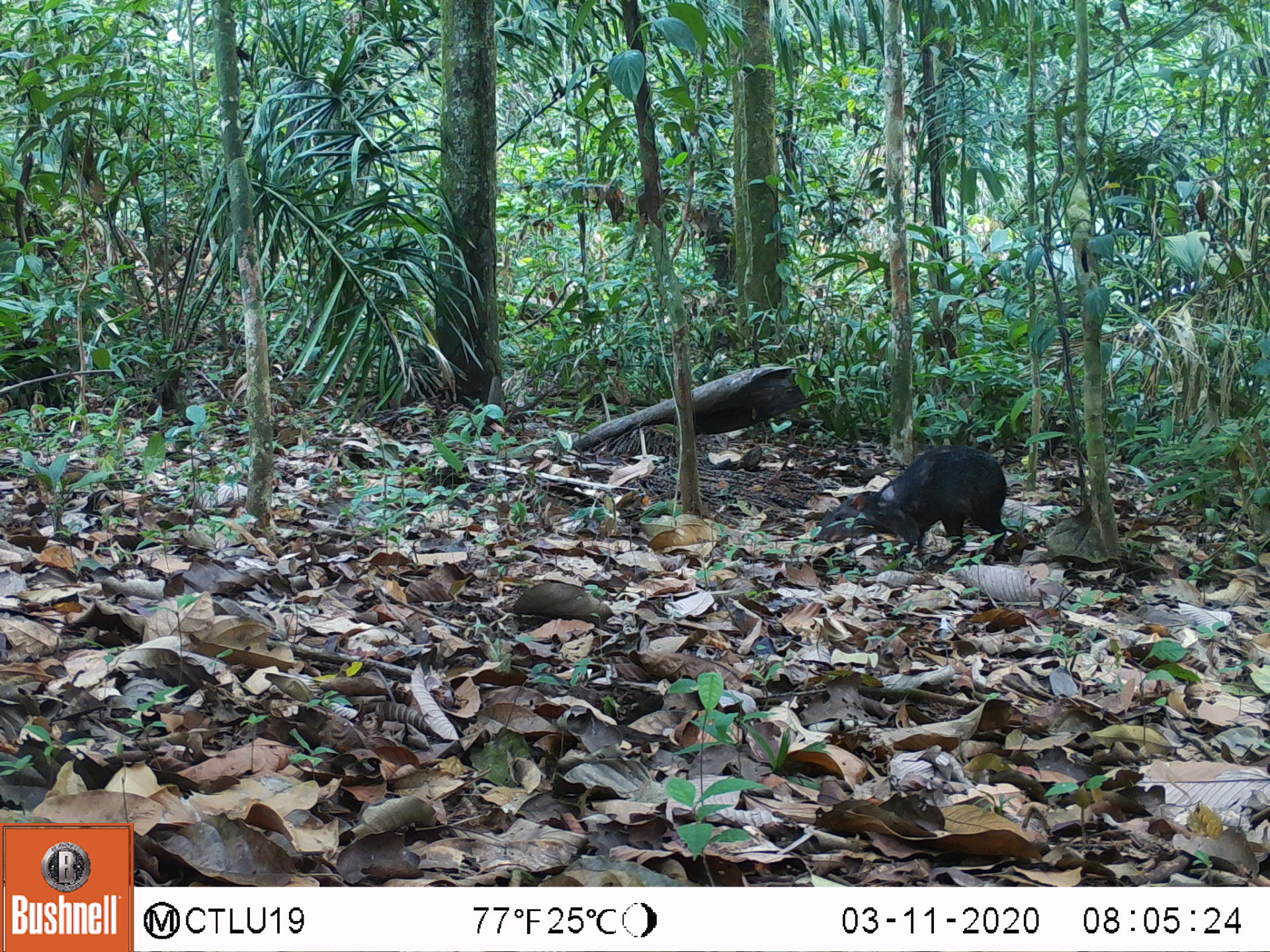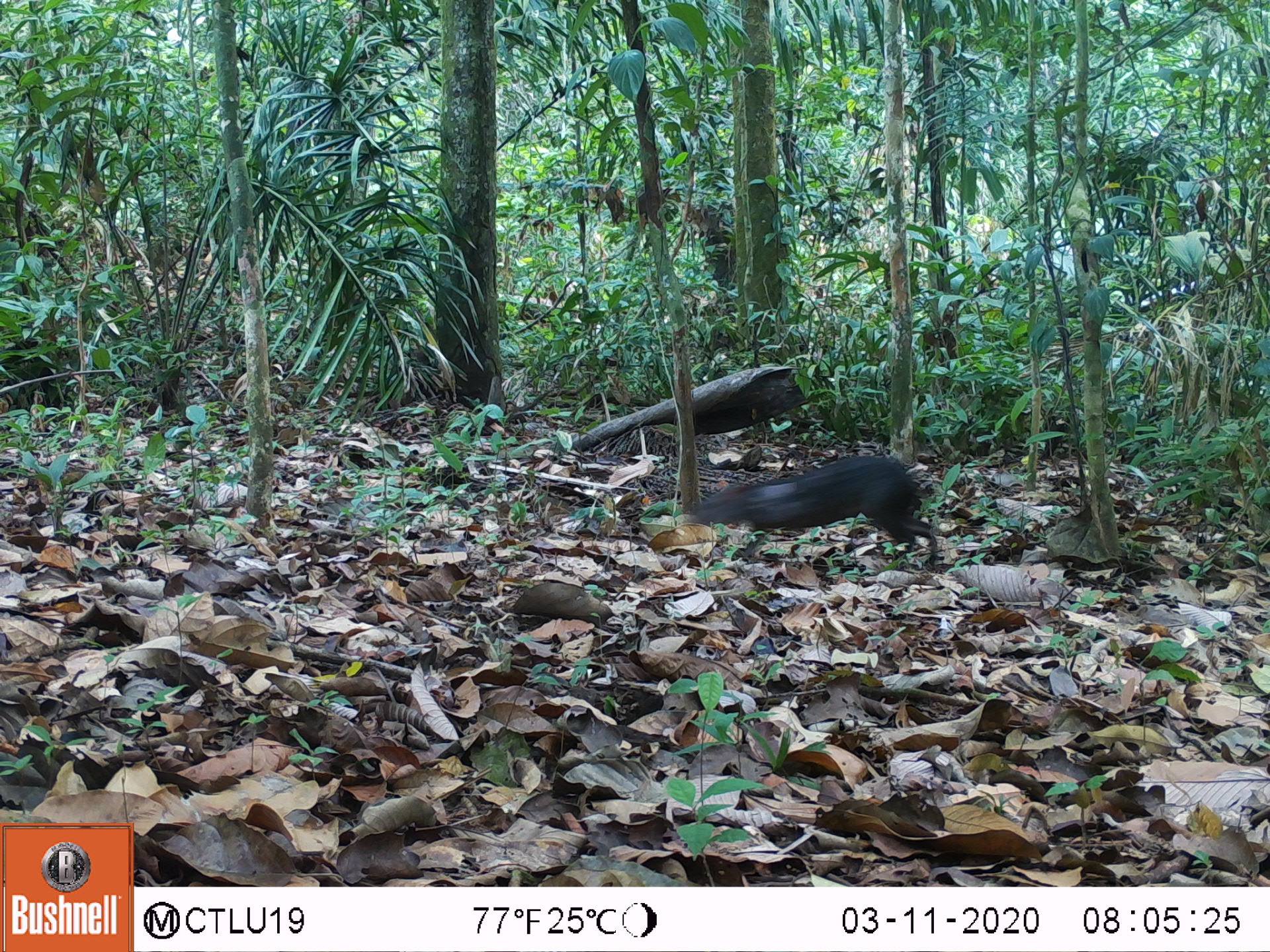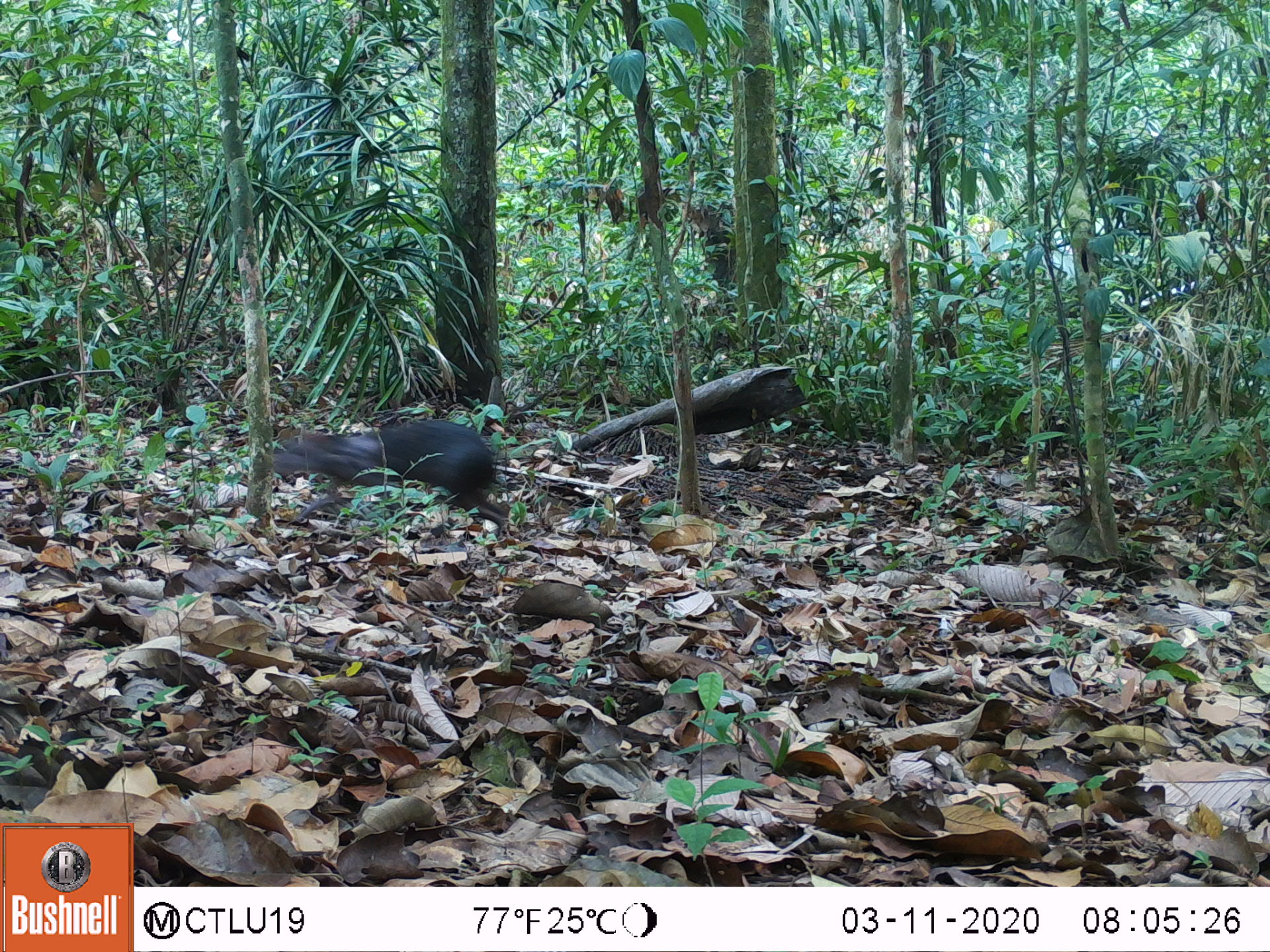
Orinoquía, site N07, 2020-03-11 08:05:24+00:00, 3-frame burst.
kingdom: Animalia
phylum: Chordata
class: Mammalia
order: Rodentia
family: Dasyproctidae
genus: Dasyprocta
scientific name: Dasyprocta fuliginosa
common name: black agouti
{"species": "black agouti (Dasyprocta fuliginosa)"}